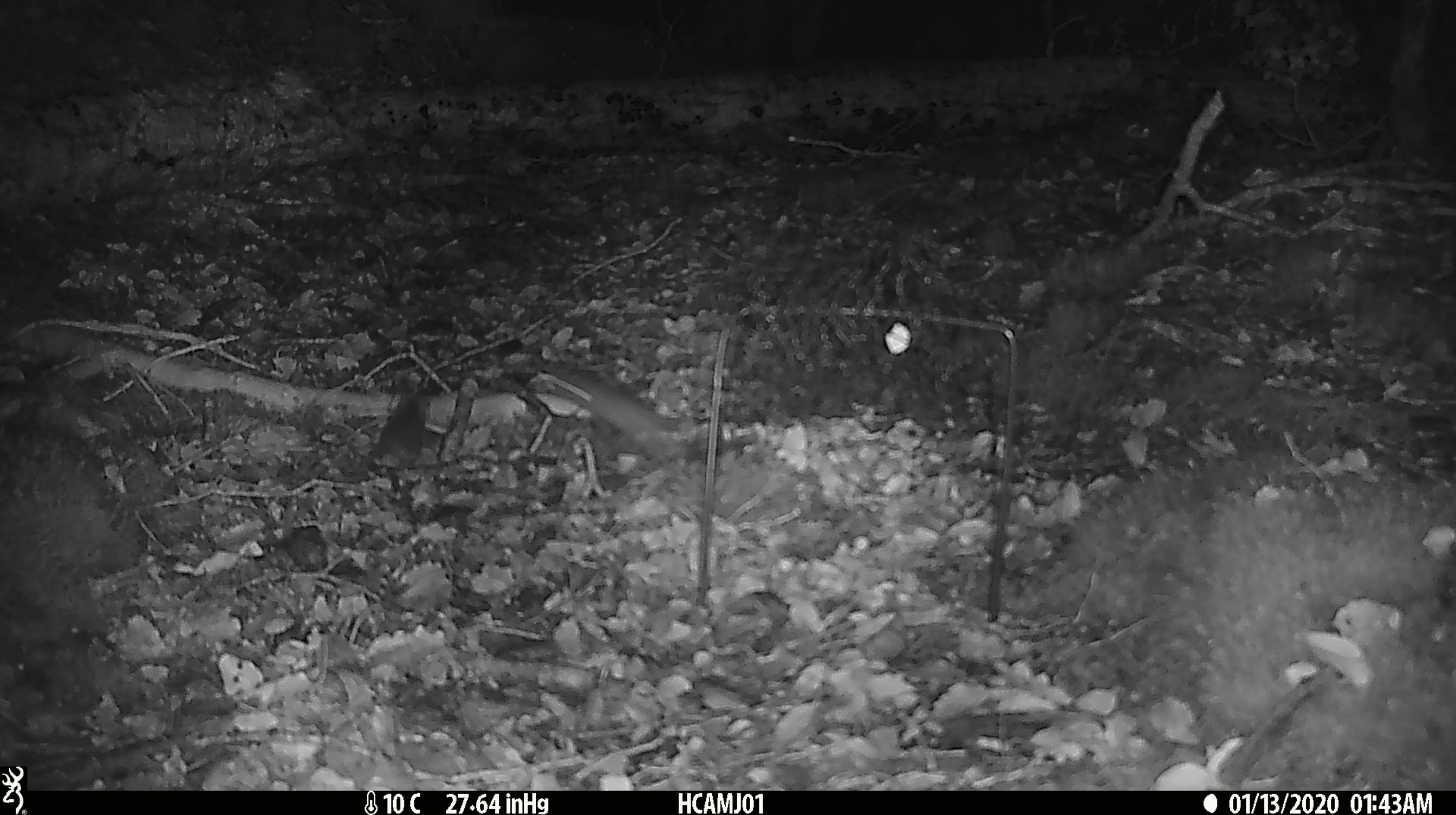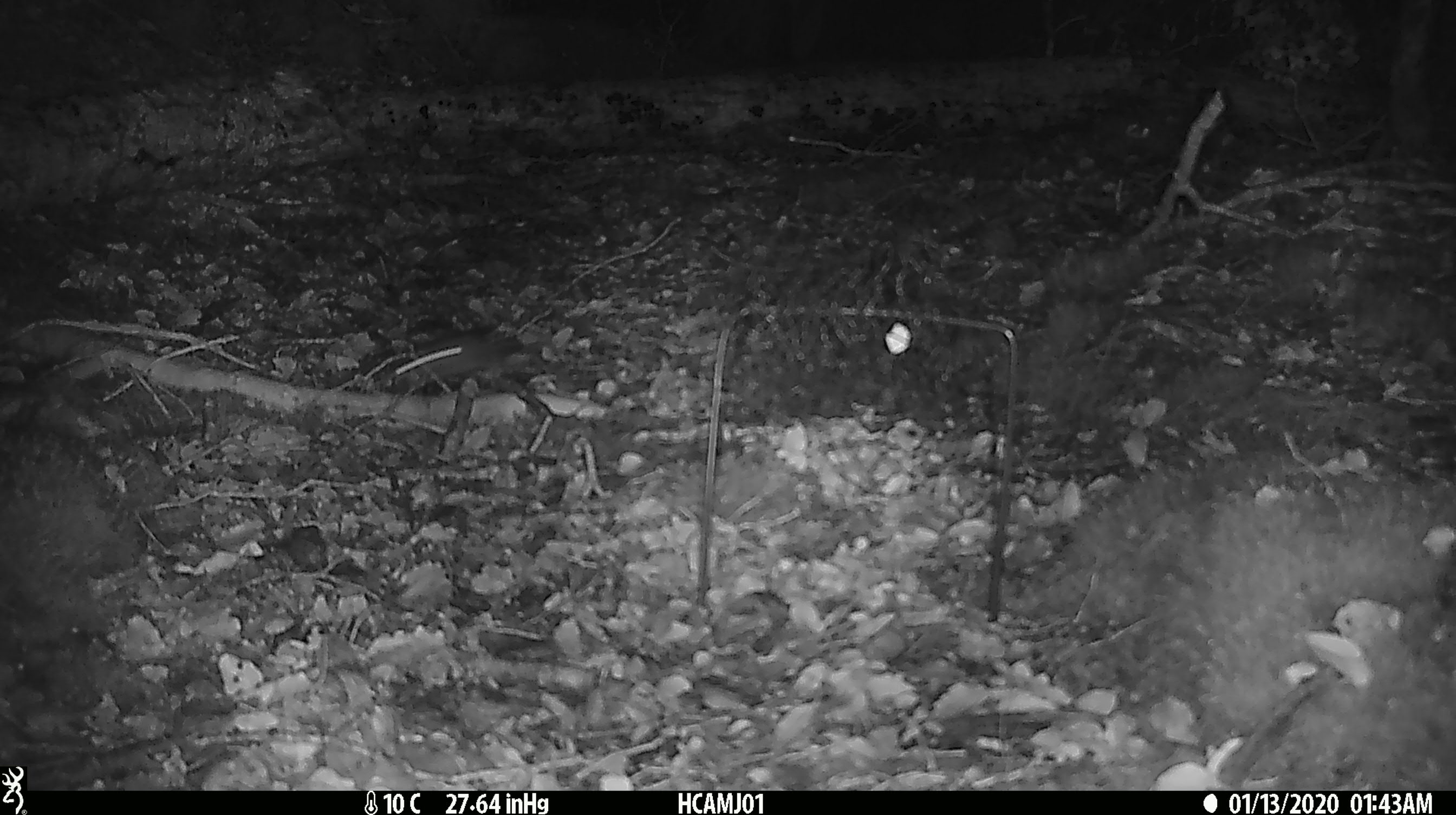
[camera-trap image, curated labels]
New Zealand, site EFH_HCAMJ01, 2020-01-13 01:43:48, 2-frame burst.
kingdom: Animalia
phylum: Chordata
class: Mammalia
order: Rodentia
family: Muridae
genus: Mus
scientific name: Mus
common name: mouse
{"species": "mouse (Mus)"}